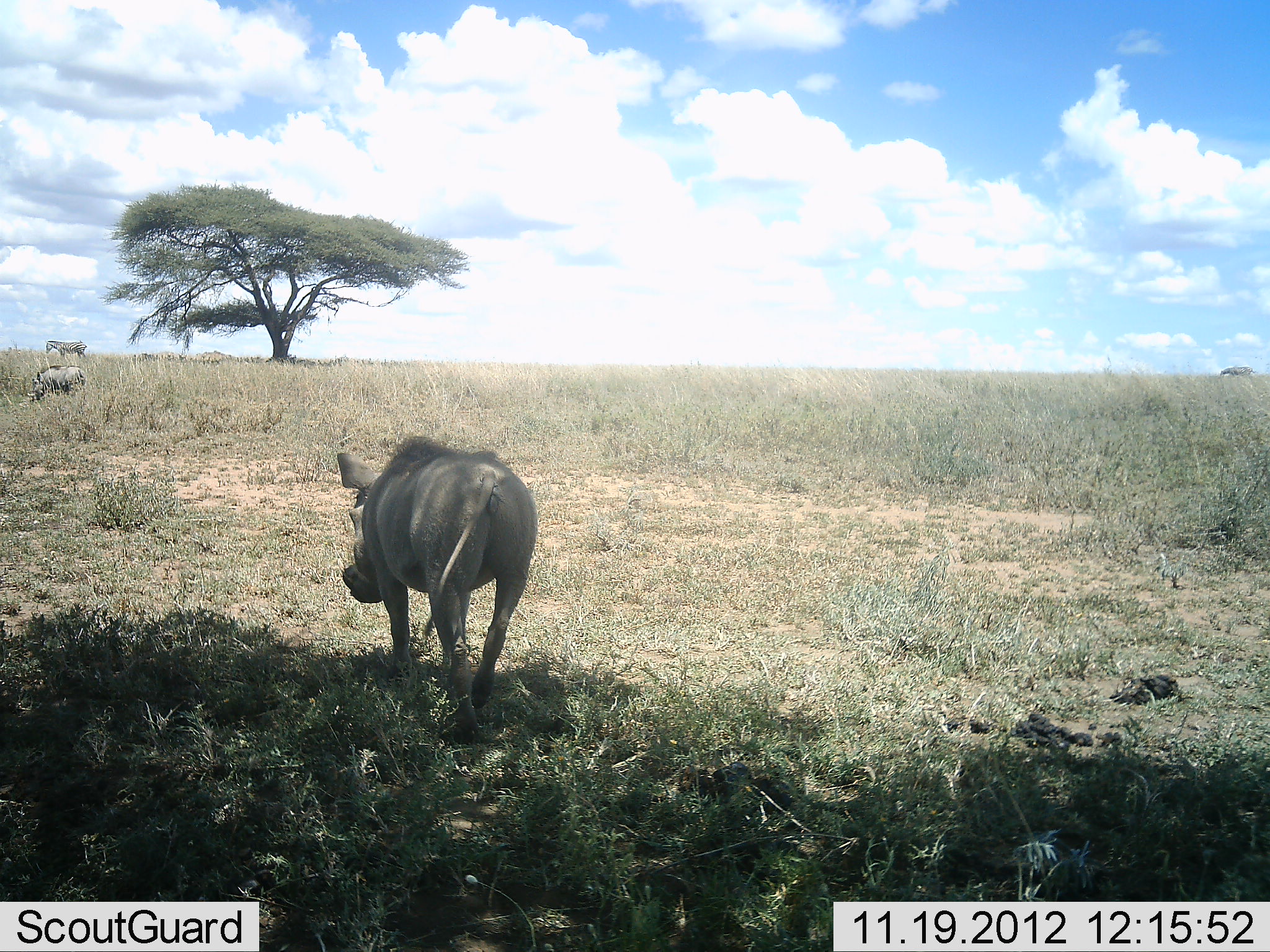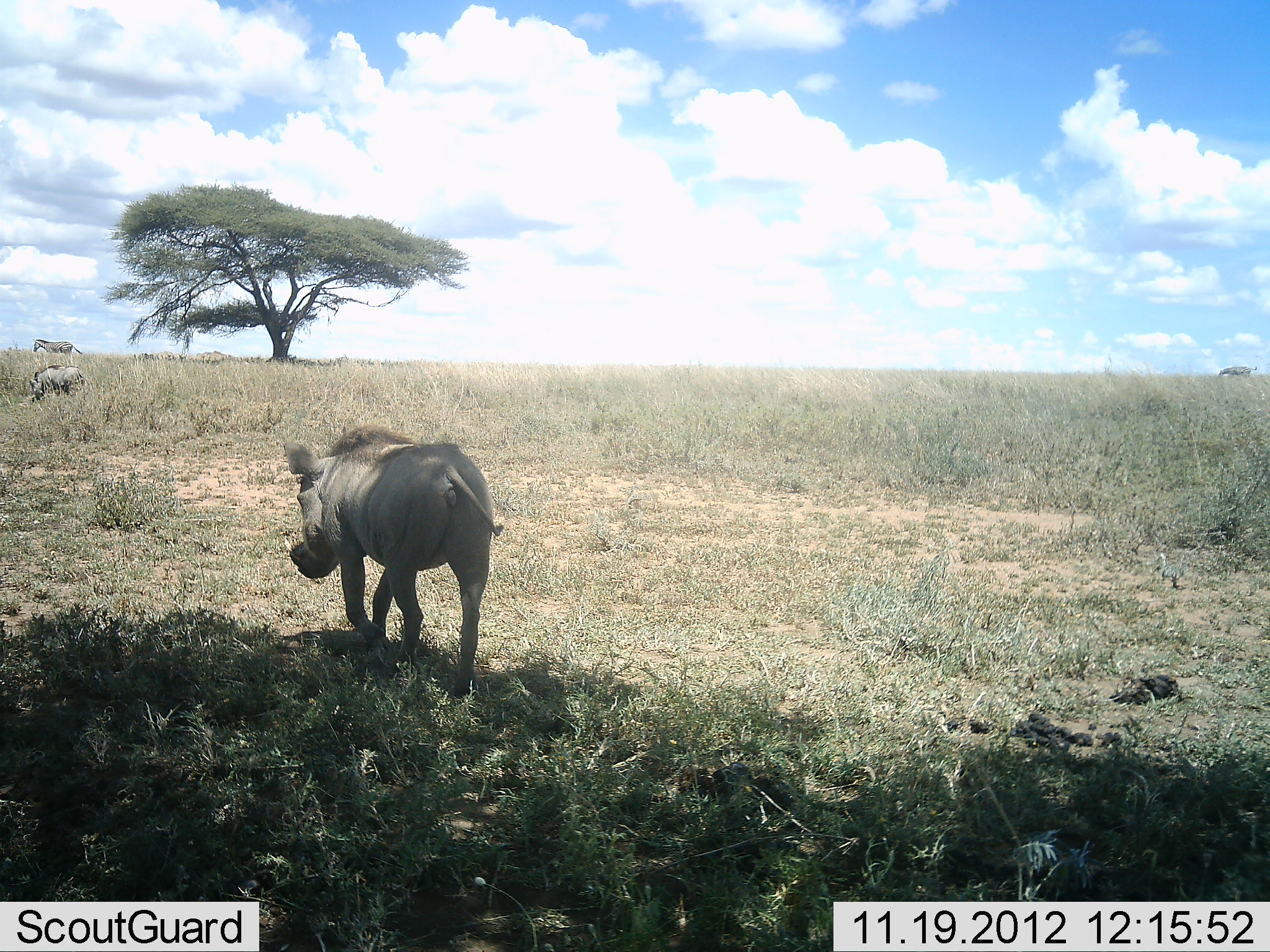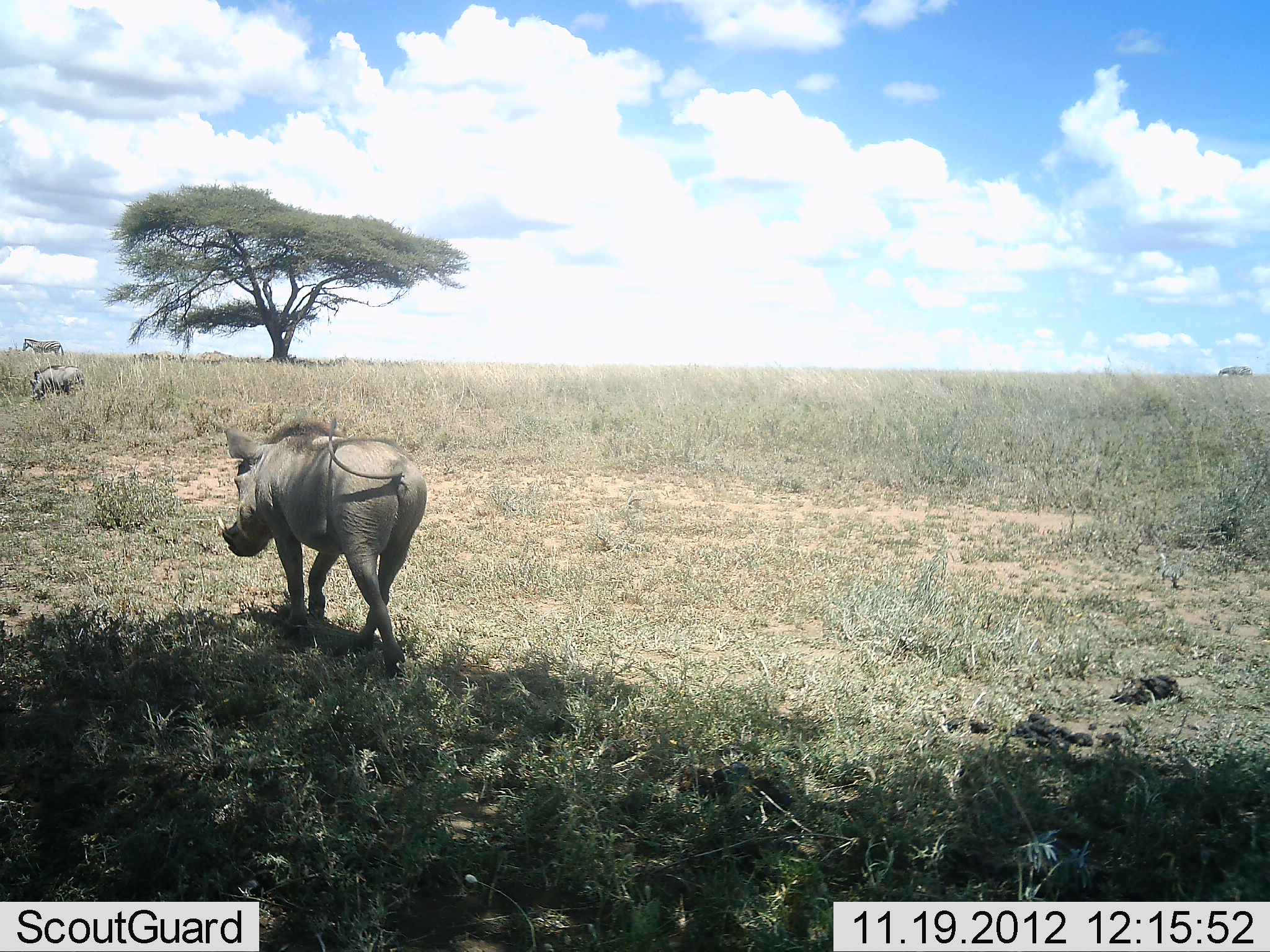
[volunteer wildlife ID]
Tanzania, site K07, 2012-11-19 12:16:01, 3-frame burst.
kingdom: Animalia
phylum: Chordata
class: Mammalia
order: Artiodactyla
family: Suidae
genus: Phacochoerus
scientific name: Phacochoerus africanus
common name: warthog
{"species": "warthog (Phacochoerus africanus)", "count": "2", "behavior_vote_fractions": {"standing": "55%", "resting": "0%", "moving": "100%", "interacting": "0%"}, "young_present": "0%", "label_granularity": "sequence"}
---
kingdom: Animalia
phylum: Chordata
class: Mammalia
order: Perissodactyla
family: Equidae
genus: Equus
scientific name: Equus quagga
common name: plains zebra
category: zebra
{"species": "zebra (plains zebra) (Equus quagga)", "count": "1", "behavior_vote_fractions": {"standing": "40%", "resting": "0%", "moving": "70%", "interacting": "0%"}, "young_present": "0%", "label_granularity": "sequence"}